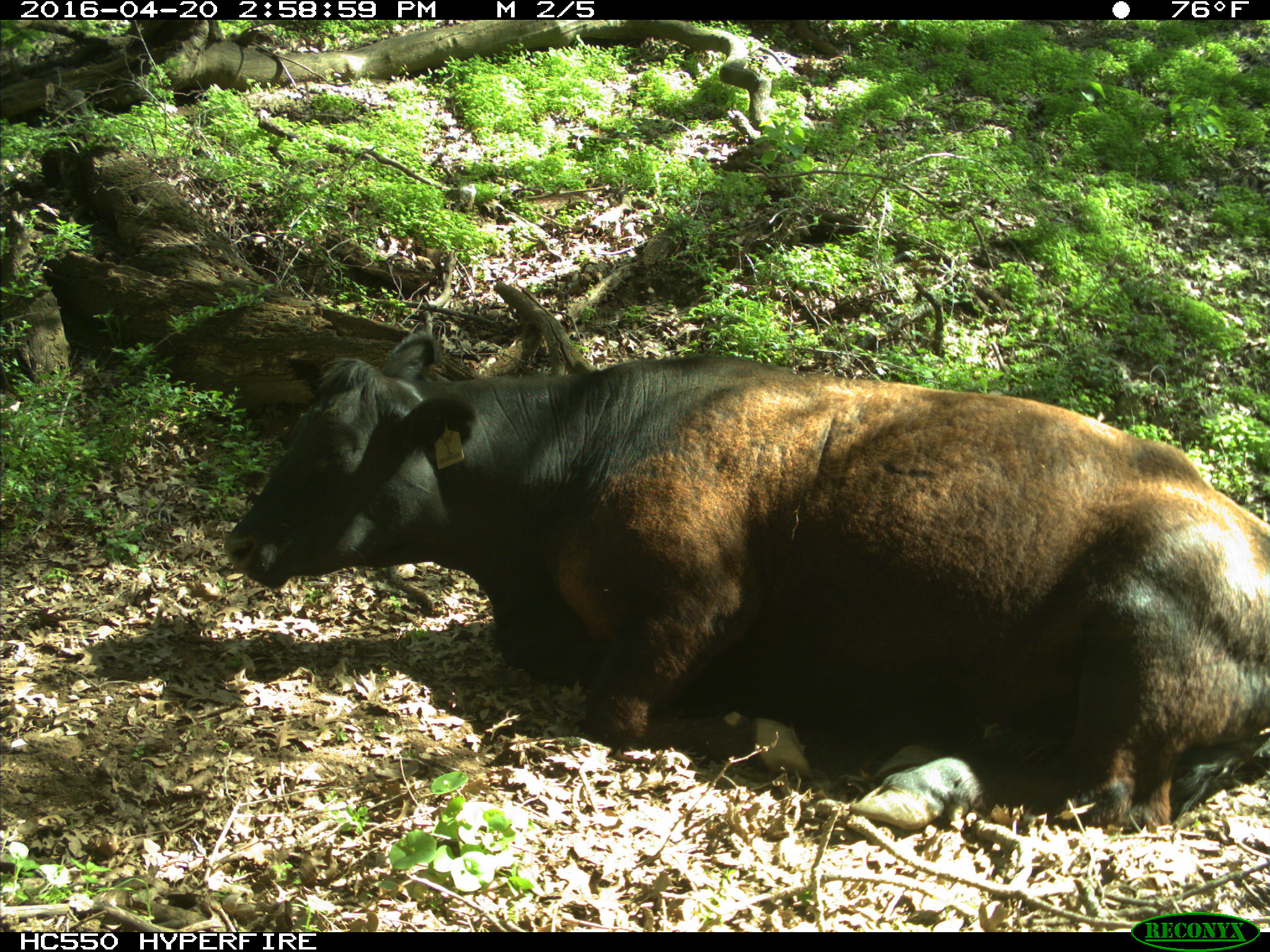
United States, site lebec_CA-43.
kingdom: Animalia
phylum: Chordata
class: Mammalia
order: Artiodactyla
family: Bovidae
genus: Bos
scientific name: Bos taurus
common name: domestic cow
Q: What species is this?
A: Bos taurus (domestic cow).